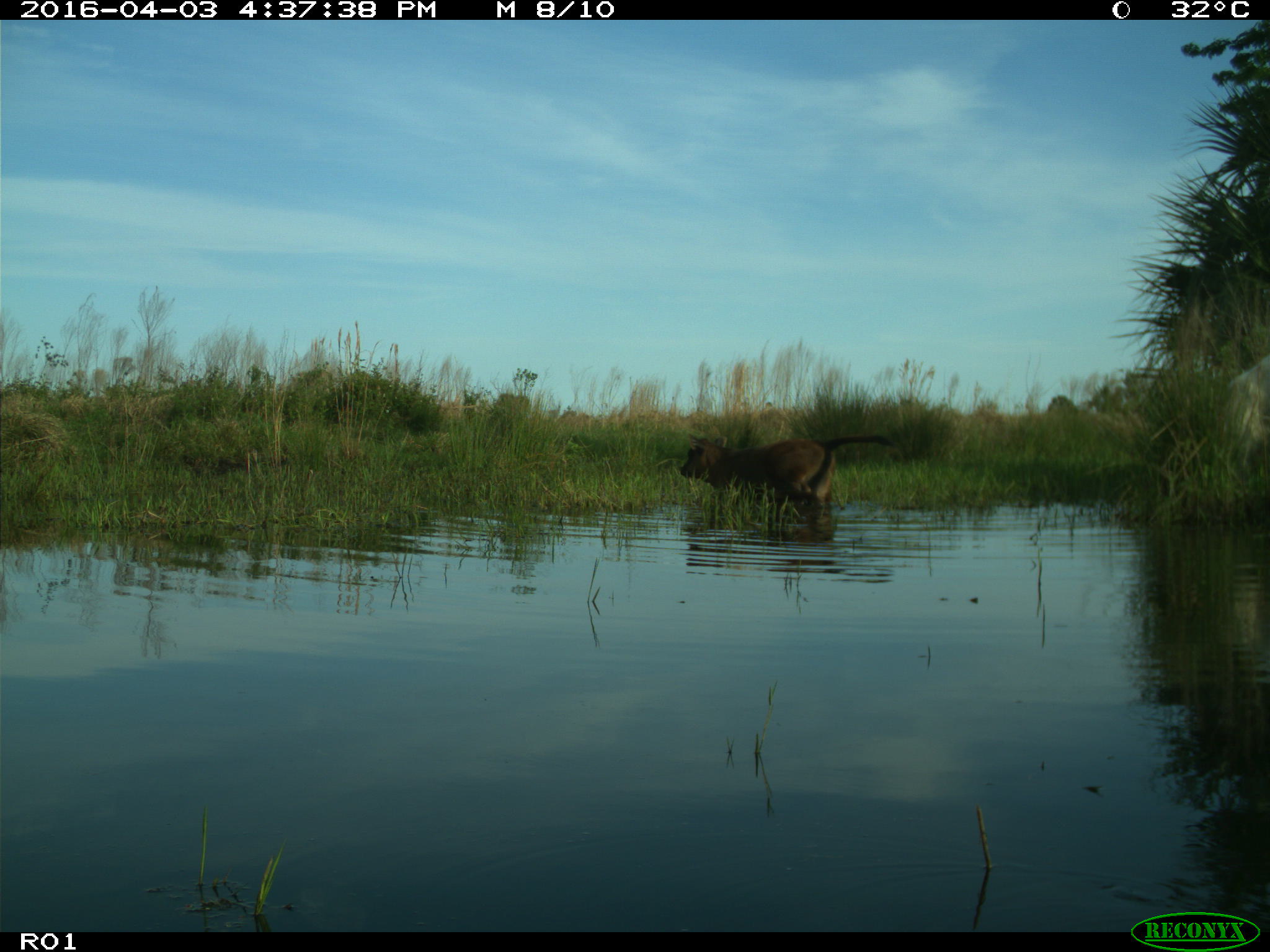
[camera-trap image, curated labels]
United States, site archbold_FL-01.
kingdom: Animalia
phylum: Chordata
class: Mammalia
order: Artiodactyla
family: Bovidae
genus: Bos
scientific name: Bos taurus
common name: domestic cow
Bos taurus (domestic cow).